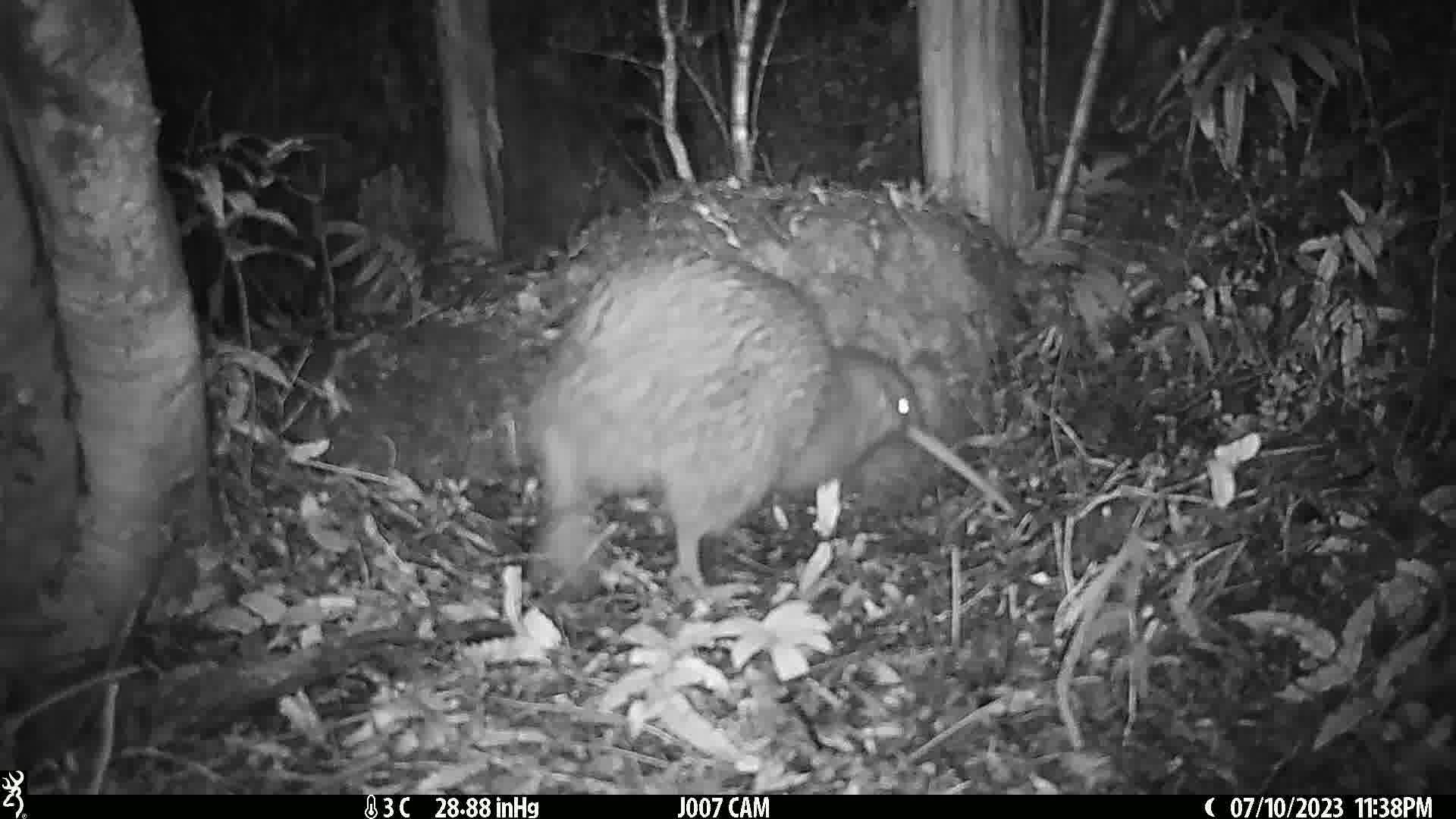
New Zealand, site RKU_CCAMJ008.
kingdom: Animalia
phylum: Chordata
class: Aves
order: Apterygiformes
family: Apterygidae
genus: Apteryx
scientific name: Apteryx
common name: kiwi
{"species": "kiwi (Apteryx)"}